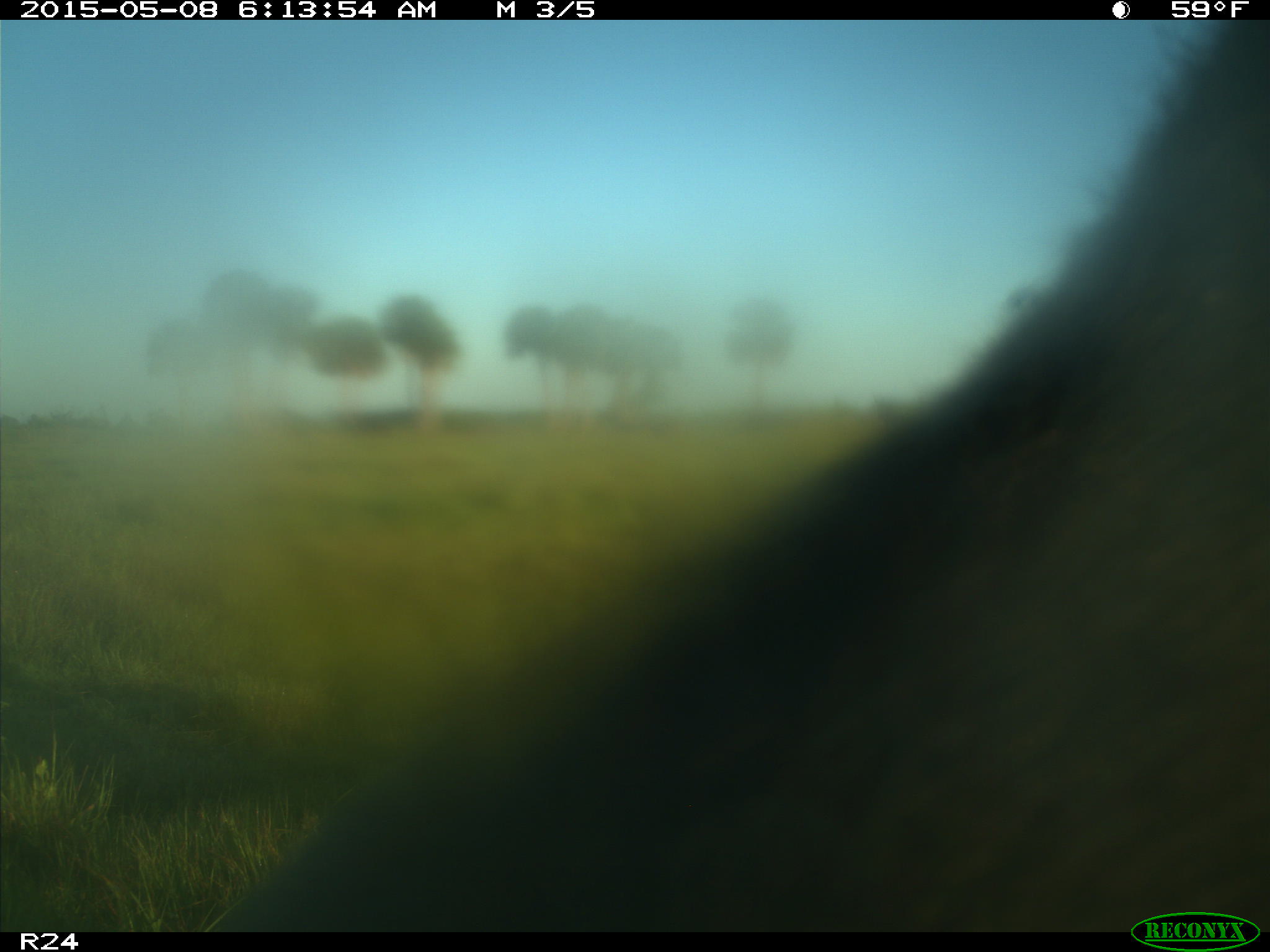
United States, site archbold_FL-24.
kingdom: Animalia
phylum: Chordata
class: Mammalia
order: Artiodactyla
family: Bovidae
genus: Bos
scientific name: Bos taurus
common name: domestic cow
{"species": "Bos taurus (domestic cow)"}